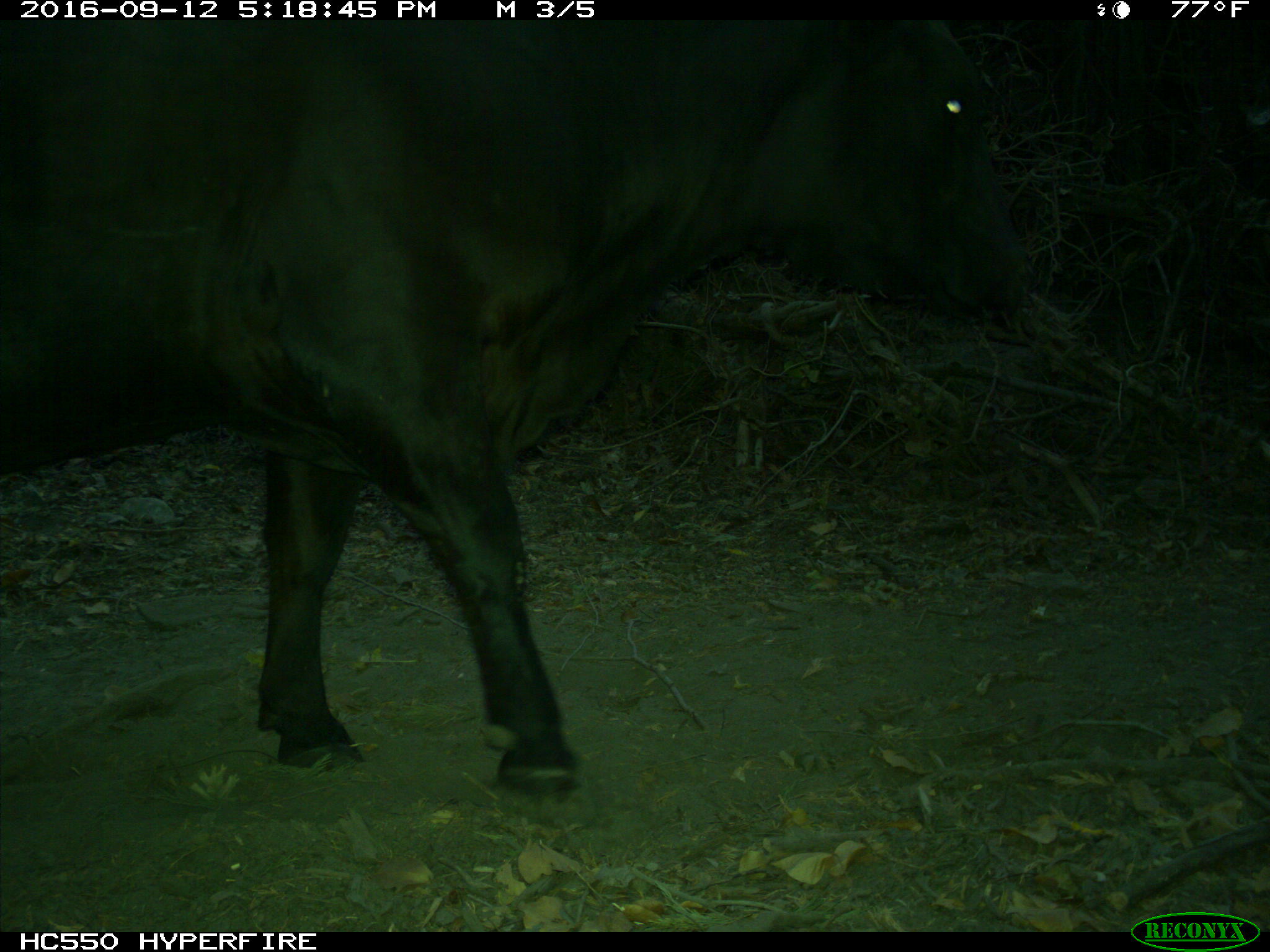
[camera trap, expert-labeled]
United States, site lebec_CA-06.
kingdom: Animalia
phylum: Chordata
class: Mammalia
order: Artiodactyla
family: Bovidae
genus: Bos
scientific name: Bos taurus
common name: domestic cow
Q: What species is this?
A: Bos taurus (domestic cow).